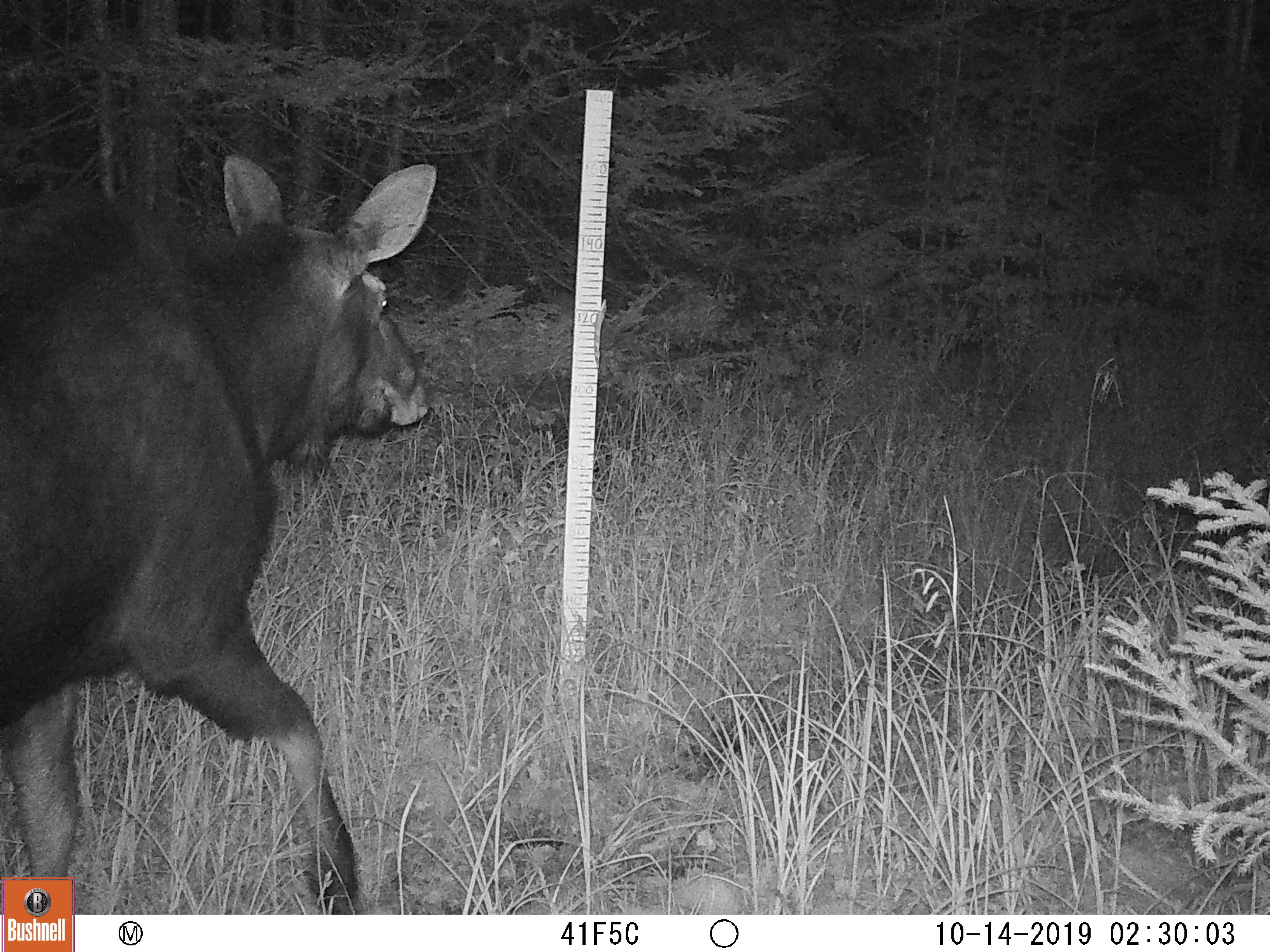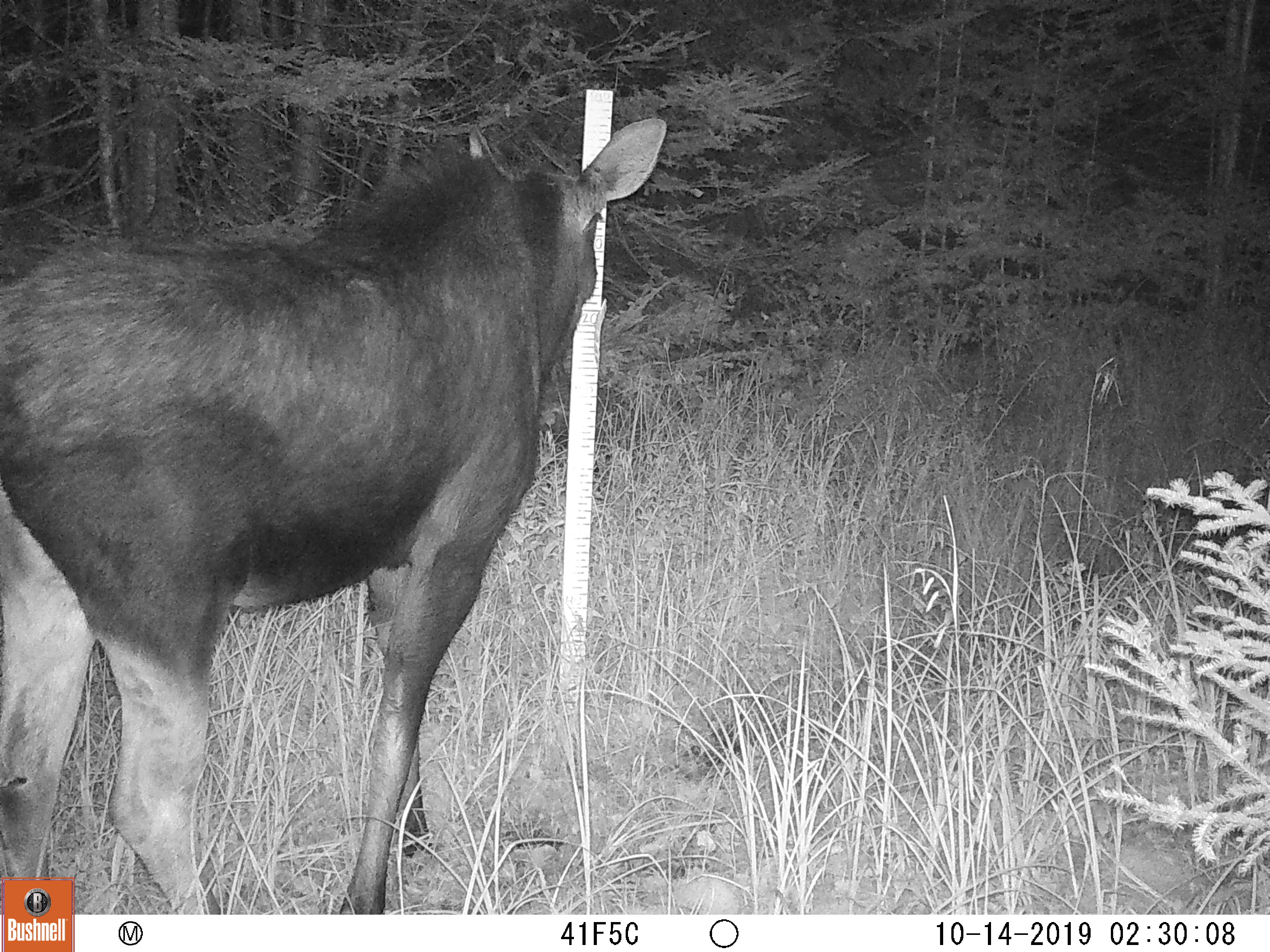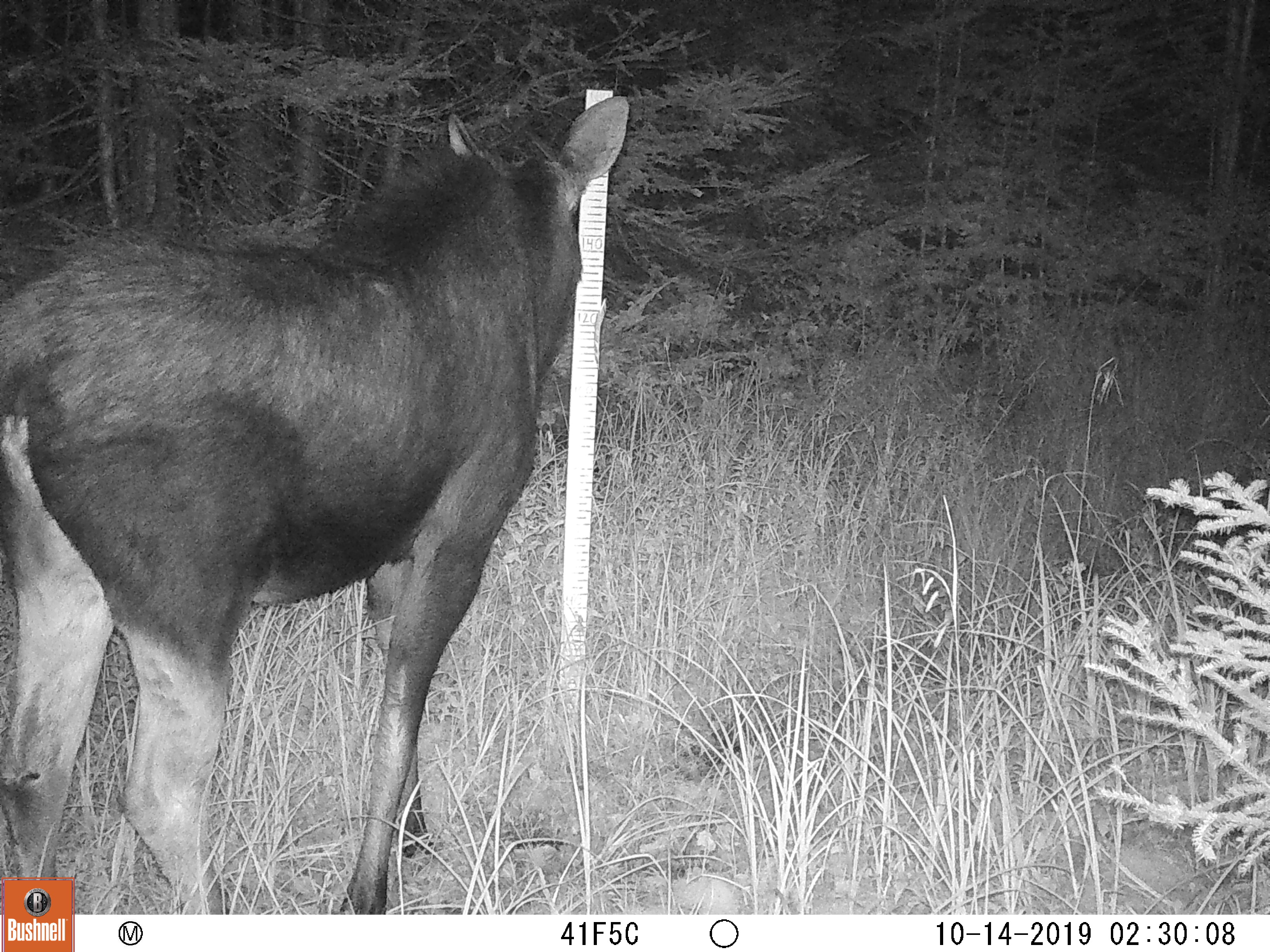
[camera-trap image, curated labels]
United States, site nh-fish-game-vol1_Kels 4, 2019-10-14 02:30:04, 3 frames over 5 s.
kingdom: Animalia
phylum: Chordata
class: Mammalia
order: Artiodactyla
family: Cervidae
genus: Alces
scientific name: Alces alces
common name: moose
Moose (Alces alces).